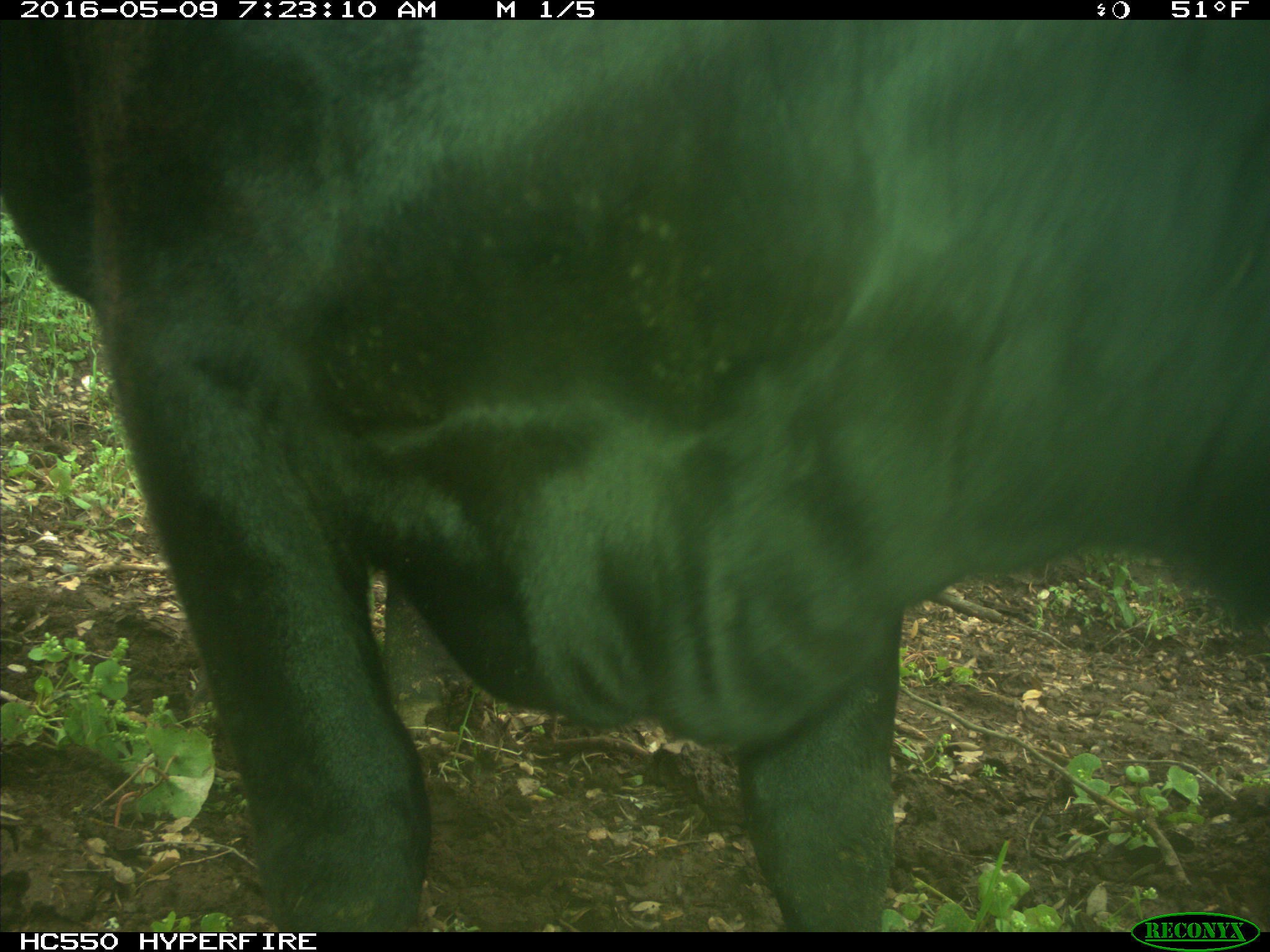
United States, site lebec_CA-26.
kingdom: Animalia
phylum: Chordata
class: Mammalia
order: Artiodactyla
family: Bovidae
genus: Bos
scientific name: Bos taurus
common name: domestic cow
Bos taurus (domestic cow).